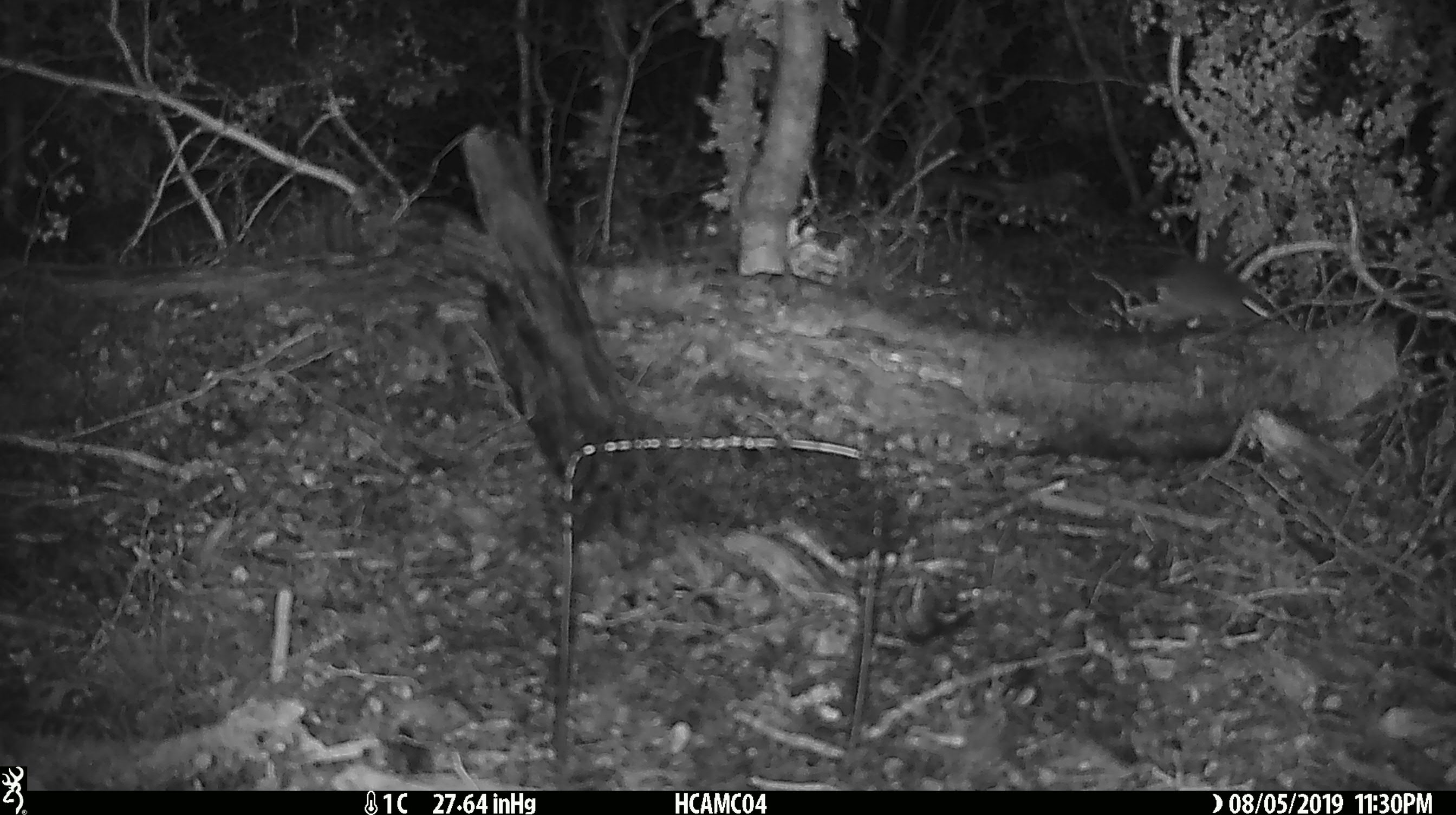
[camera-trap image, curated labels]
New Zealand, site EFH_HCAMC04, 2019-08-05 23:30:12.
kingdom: Animalia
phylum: Chordata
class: Mammalia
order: Rodentia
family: Muridae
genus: Mus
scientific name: Mus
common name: mouse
Mouse (Mus).